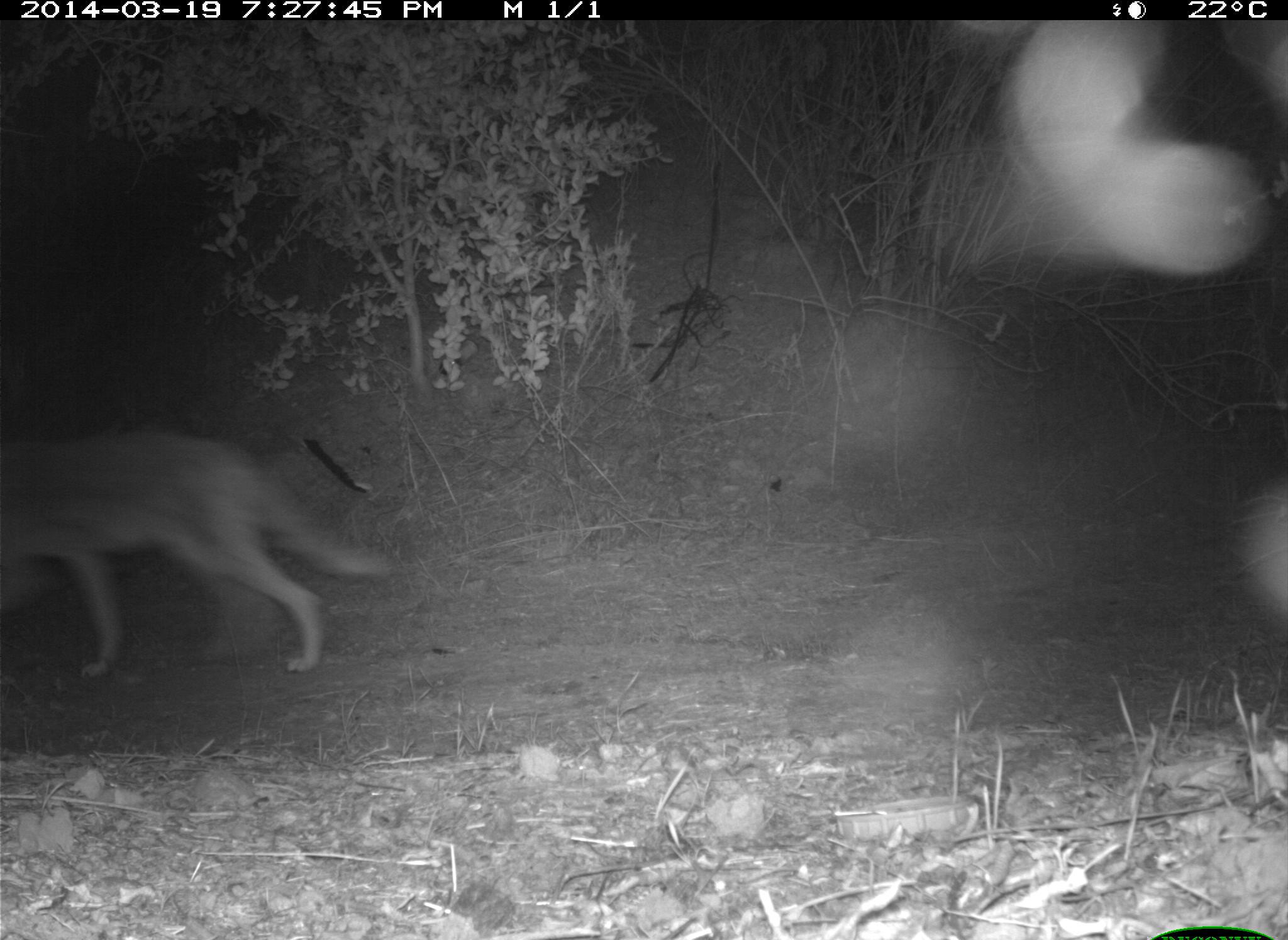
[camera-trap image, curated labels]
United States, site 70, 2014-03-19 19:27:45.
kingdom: Animalia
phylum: Chordata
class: Mammalia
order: Carnivora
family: Canidae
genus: Canis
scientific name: Canis latrans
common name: coyote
Coyote (Canis latrans).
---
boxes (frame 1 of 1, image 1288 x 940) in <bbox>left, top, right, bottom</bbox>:
coyote: <bbox>0, 431, 395, 683</bbox>